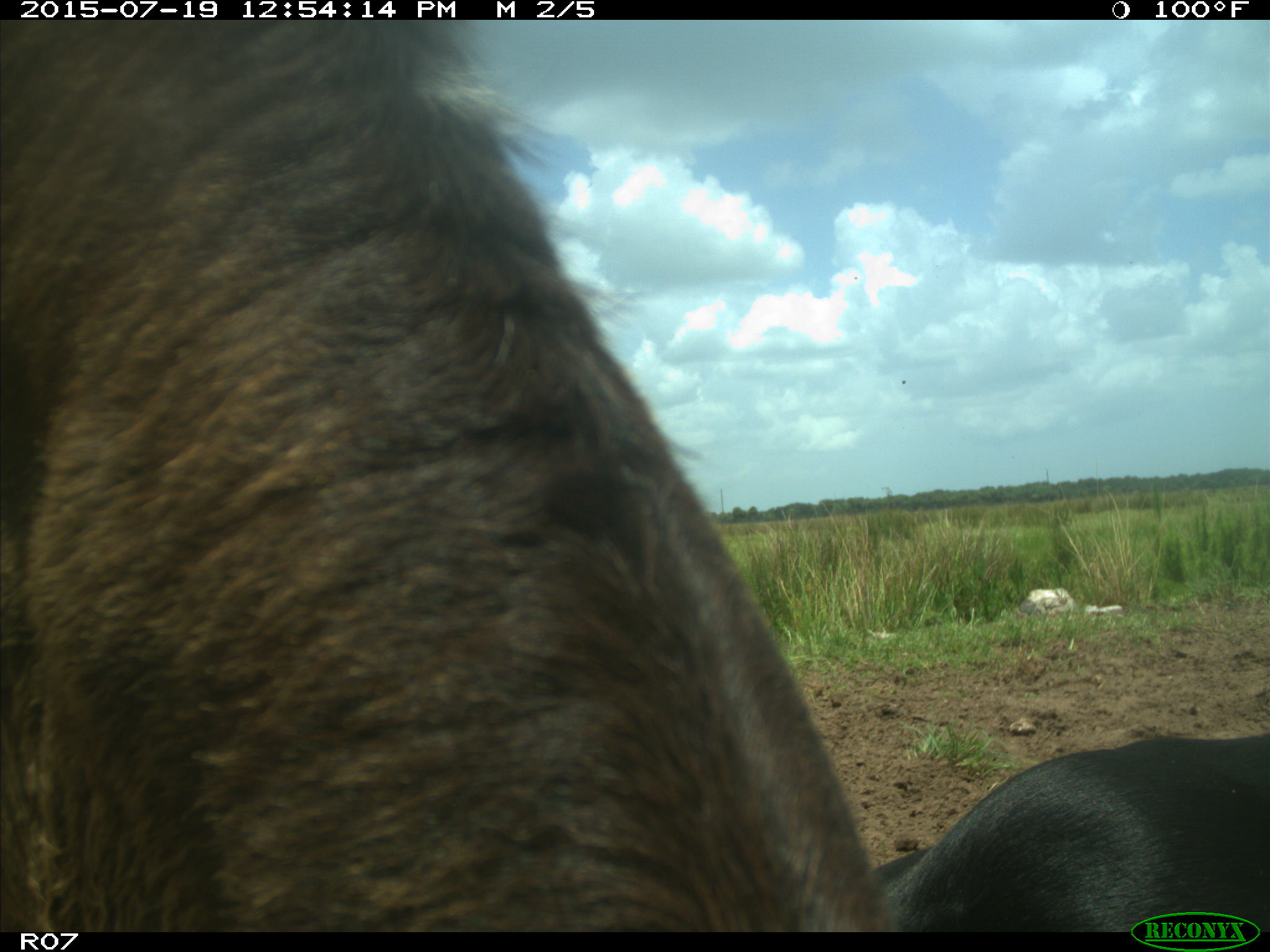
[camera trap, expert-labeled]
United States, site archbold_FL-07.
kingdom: Animalia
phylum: Chordata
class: Mammalia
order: Artiodactyla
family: Bovidae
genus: Bos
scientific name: Bos taurus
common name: domestic cow